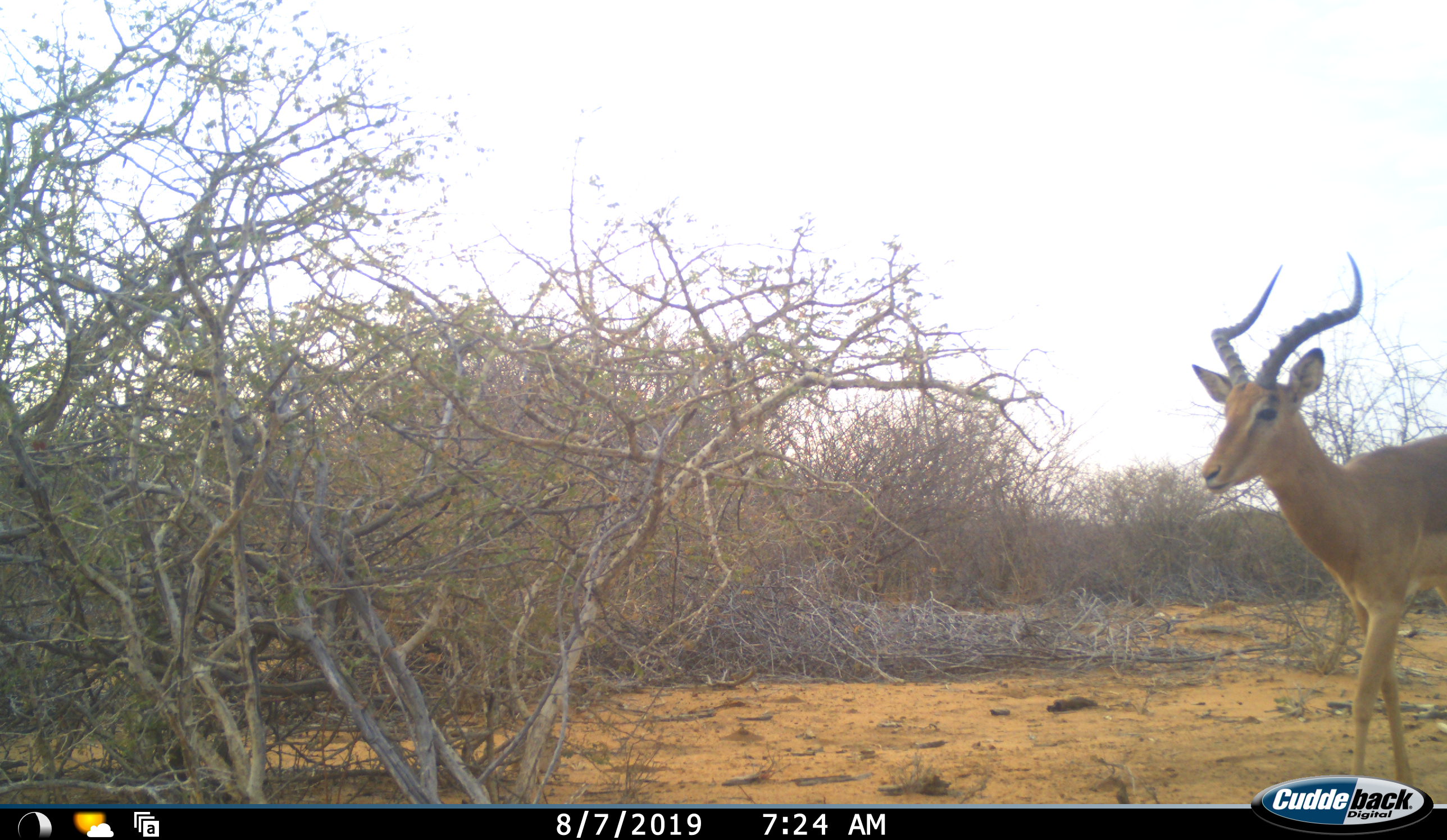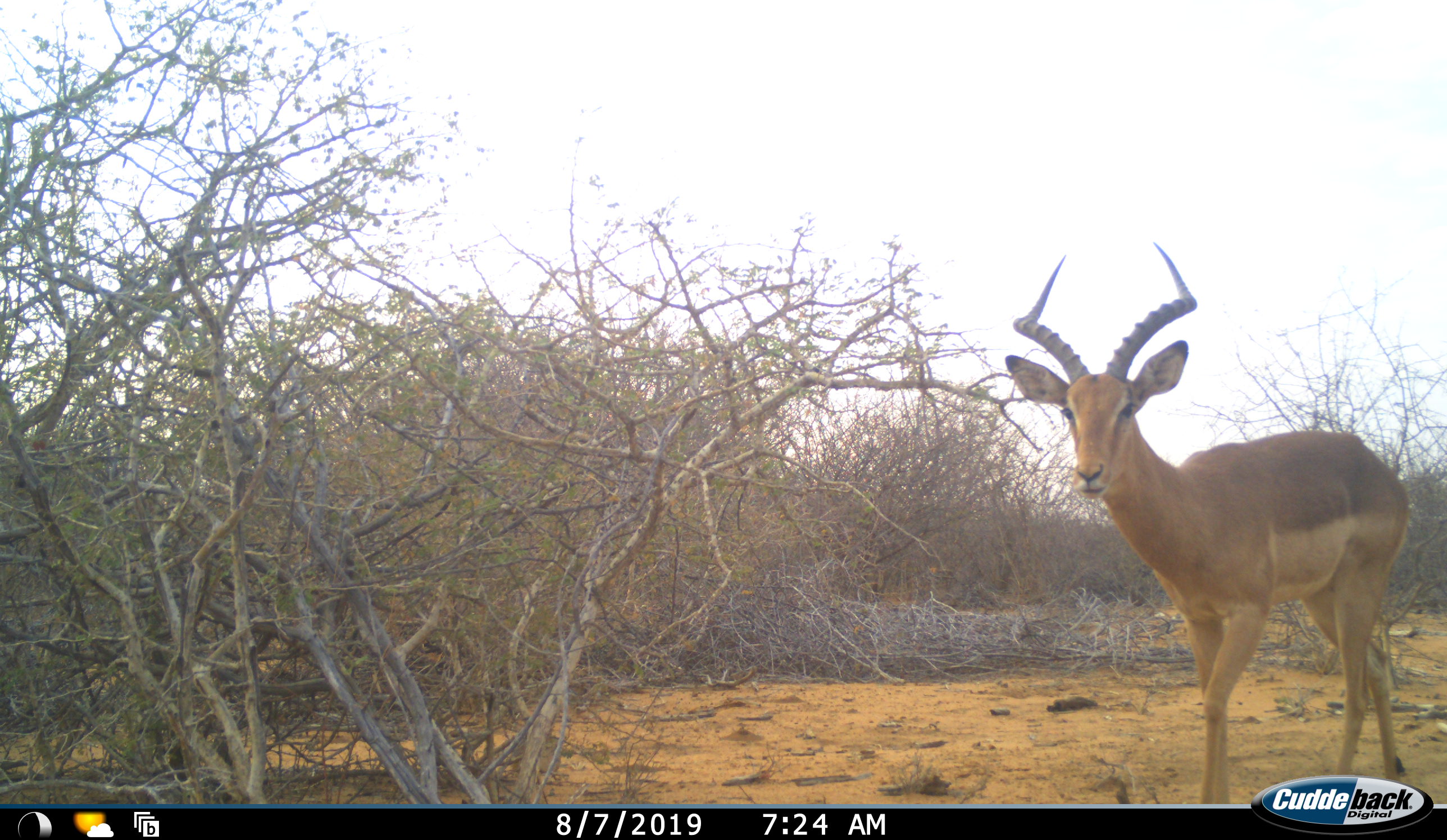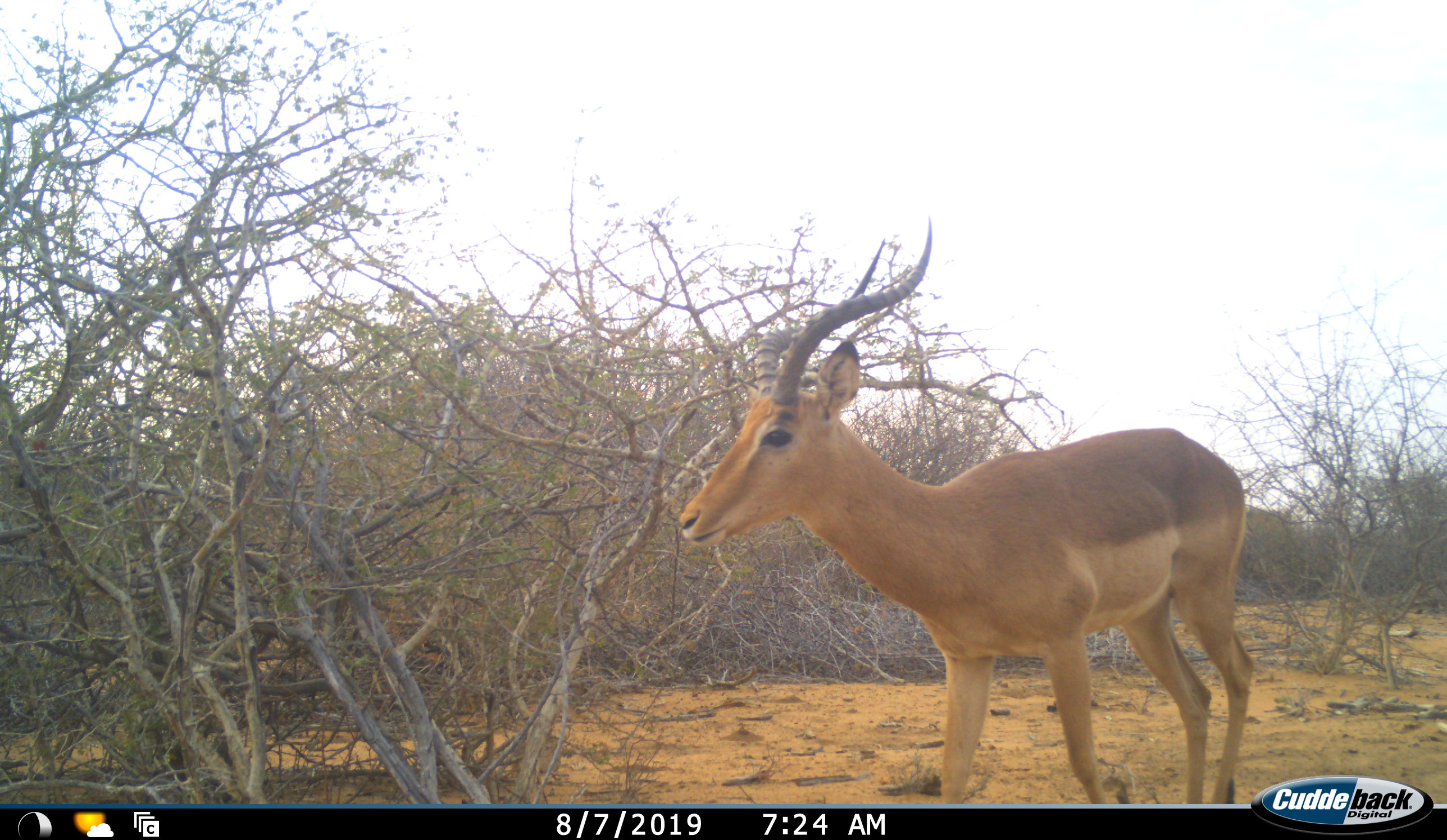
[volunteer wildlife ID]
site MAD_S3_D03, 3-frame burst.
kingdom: Animalia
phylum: Chordata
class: Mammalia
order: Artiodactyla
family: Bovidae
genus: Aepyceros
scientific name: Aepyceros melampus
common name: impala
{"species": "impala (Aepyceros melampus)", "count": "1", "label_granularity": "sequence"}